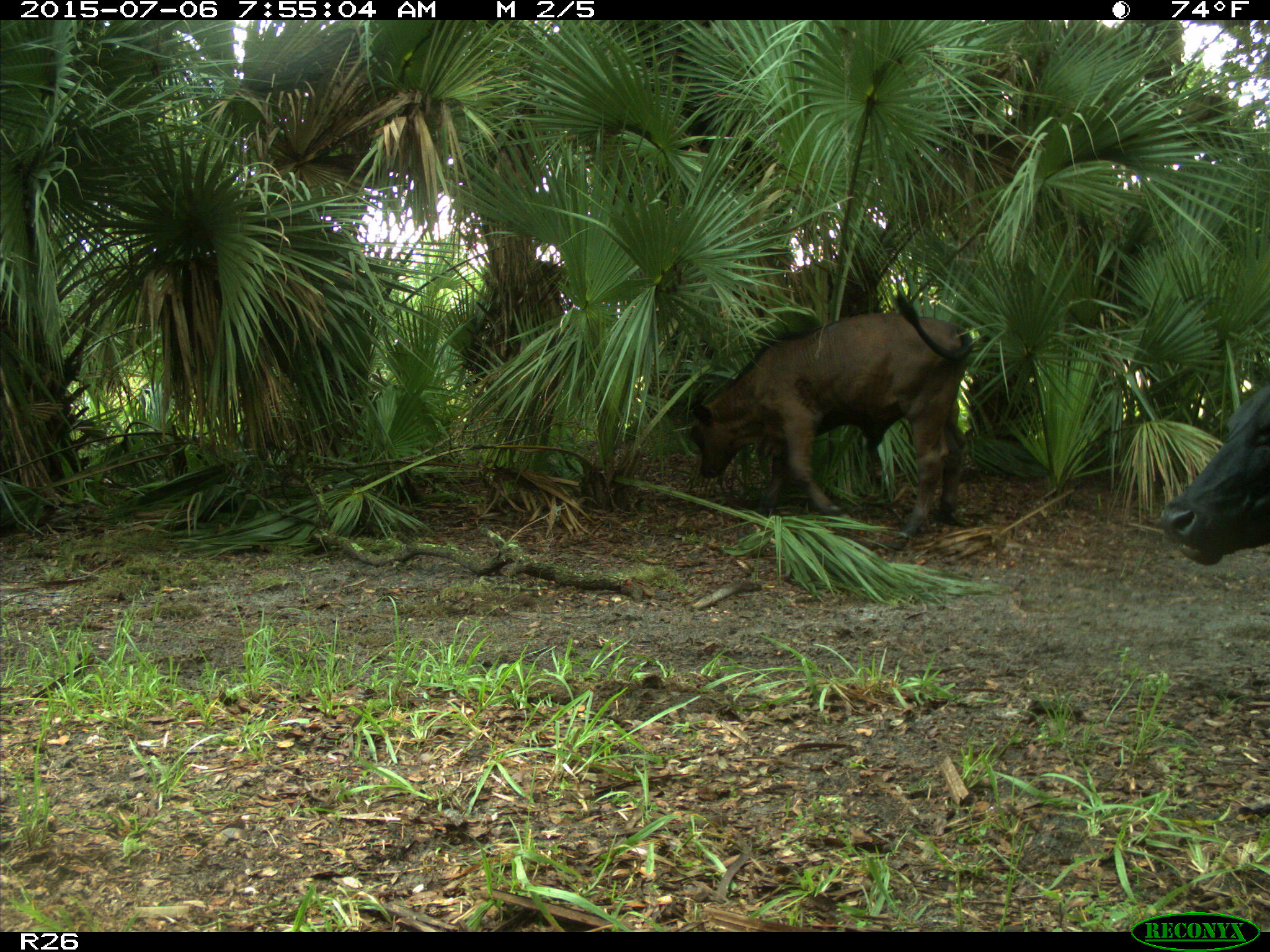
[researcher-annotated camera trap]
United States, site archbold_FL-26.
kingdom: Animalia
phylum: Chordata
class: Mammalia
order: Artiodactyla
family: Bovidae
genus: Bos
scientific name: Bos taurus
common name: domestic cow